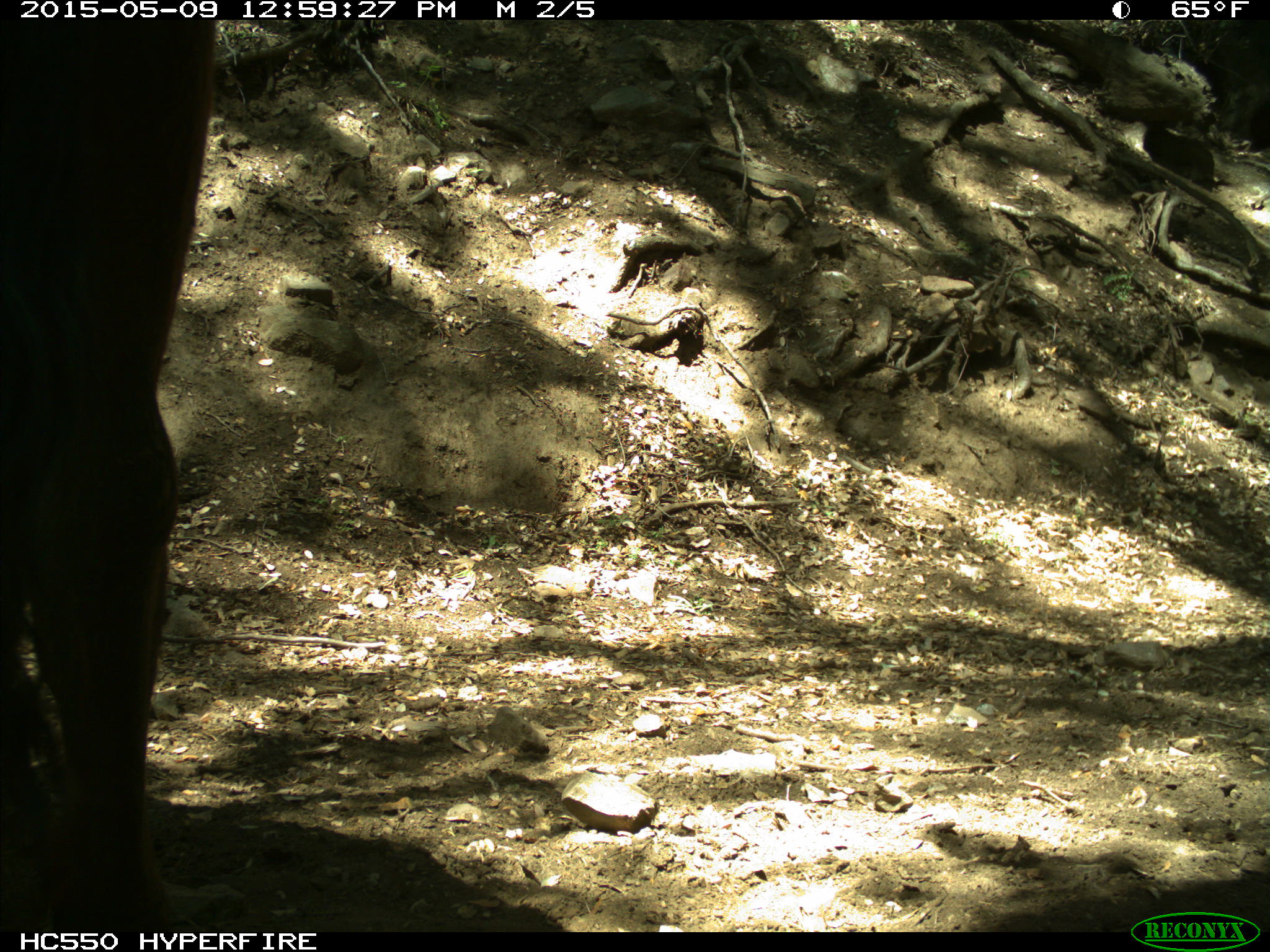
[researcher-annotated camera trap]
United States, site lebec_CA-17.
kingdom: Animalia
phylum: Chordata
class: Mammalia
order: Artiodactyla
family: Bovidae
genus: Bos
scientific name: Bos taurus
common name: domestic cow